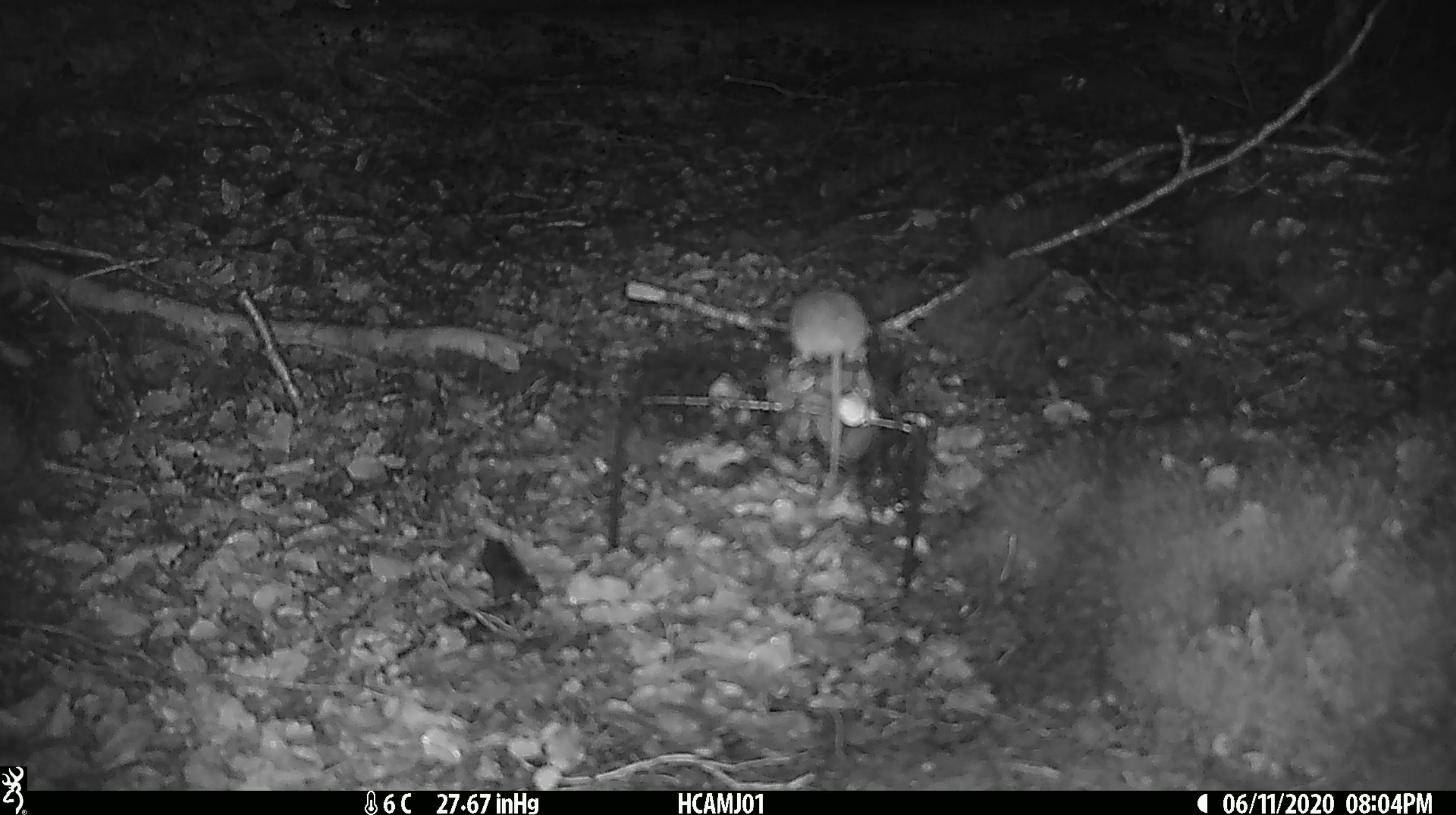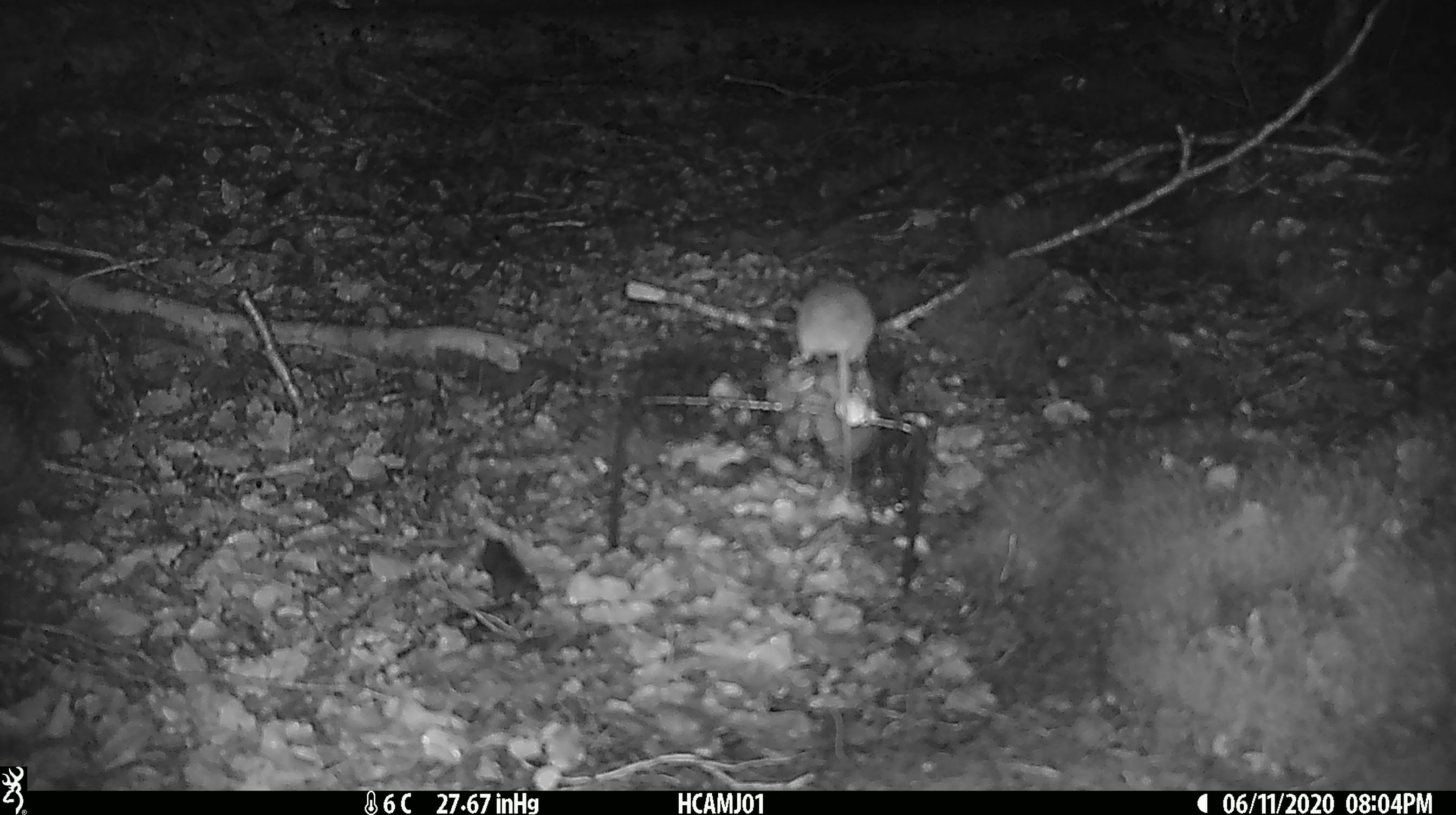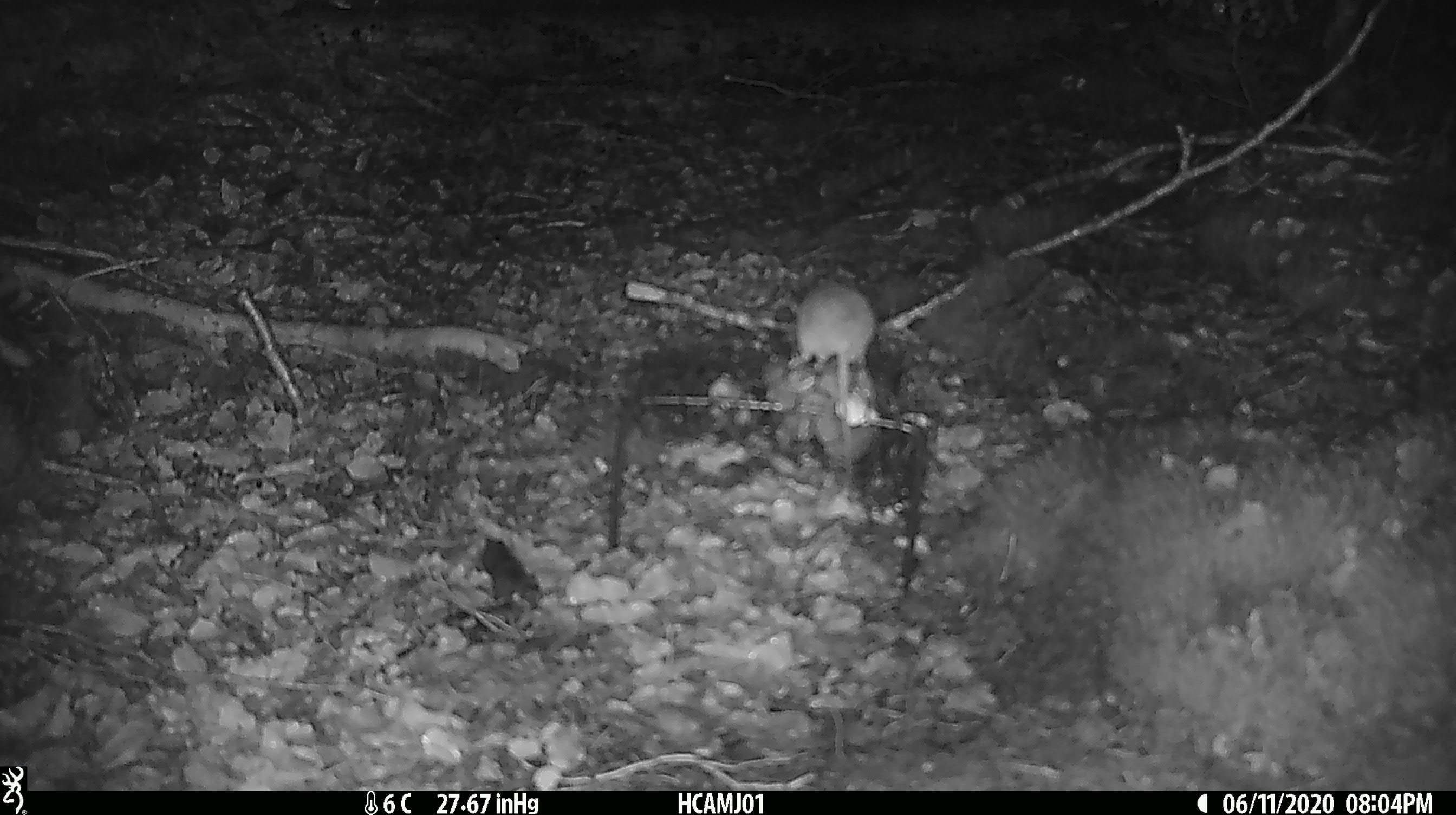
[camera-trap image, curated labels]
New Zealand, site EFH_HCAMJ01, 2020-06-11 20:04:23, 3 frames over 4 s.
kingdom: Animalia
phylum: Chordata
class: Mammalia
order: Rodentia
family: Muridae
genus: Mus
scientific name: Mus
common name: mouse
Mouse (Mus).